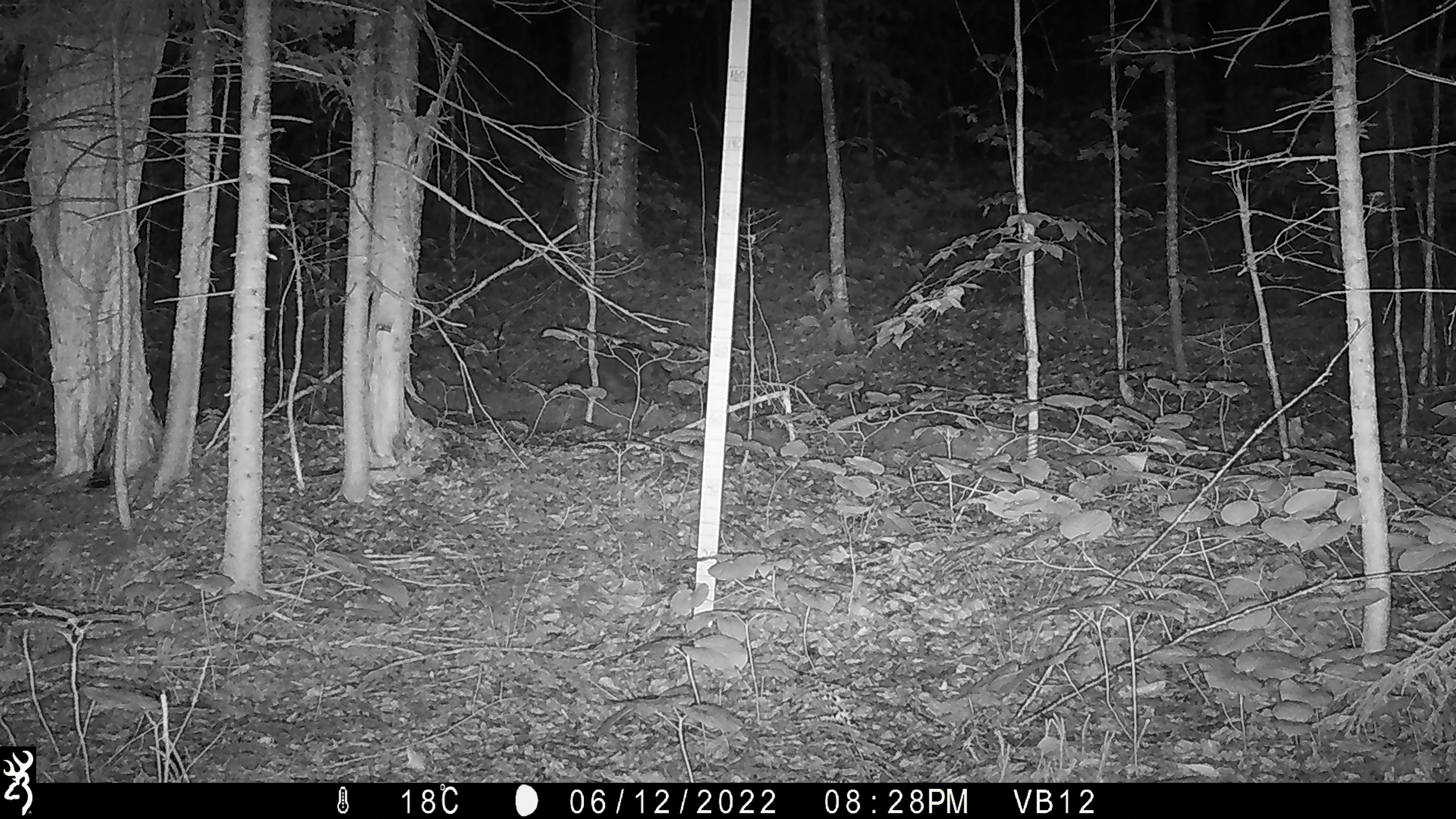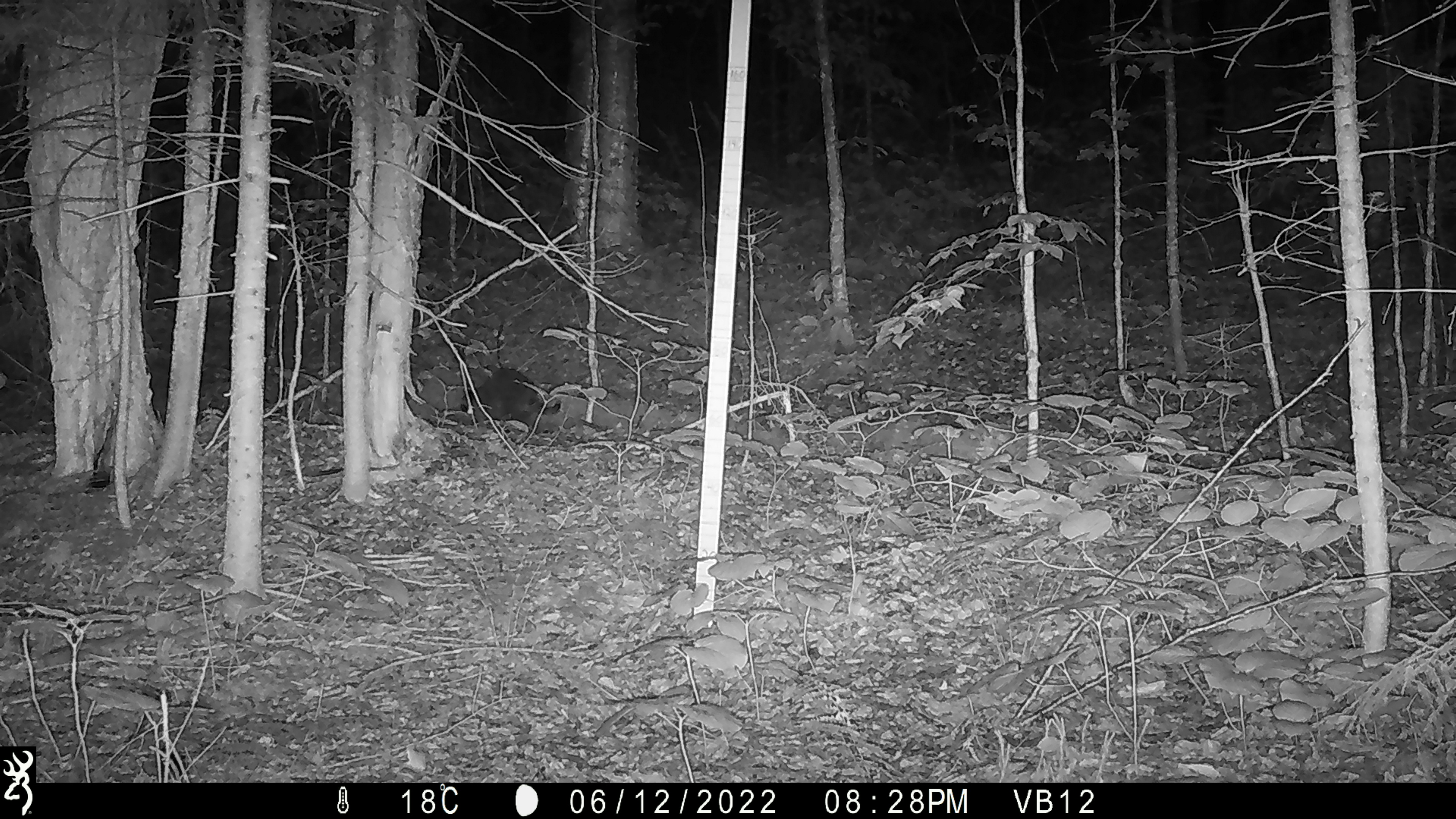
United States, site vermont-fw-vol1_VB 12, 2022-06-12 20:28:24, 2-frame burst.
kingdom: Animalia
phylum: Chordata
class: Mammalia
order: Carnivora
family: Procyonidae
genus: Procyon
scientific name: Procyon lotor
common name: raccoon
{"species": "raccoon (Procyon lotor)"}